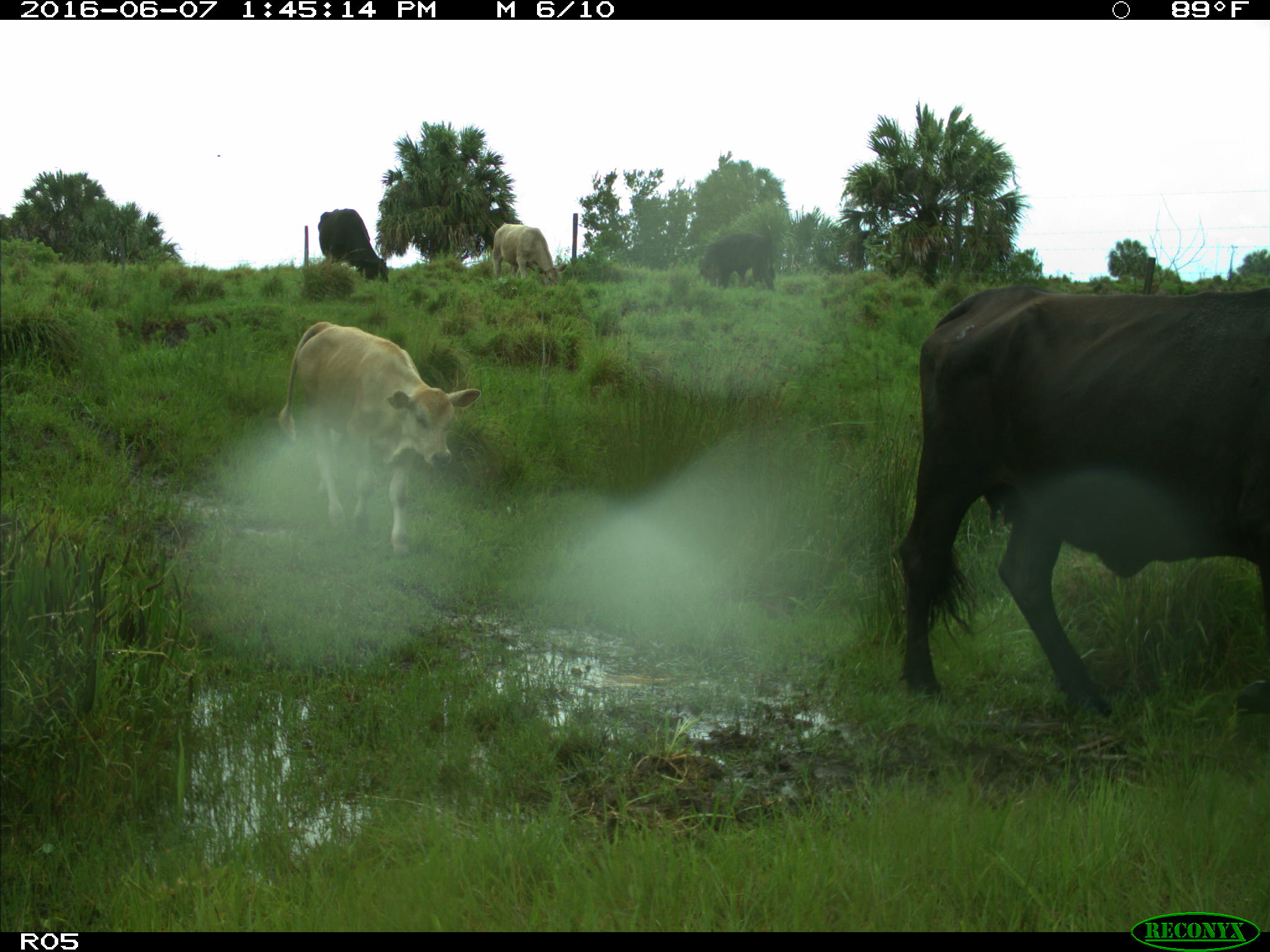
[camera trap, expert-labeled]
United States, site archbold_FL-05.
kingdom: Animalia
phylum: Chordata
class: Mammalia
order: Artiodactyla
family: Bovidae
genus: Bos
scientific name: Bos taurus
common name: domestic cow